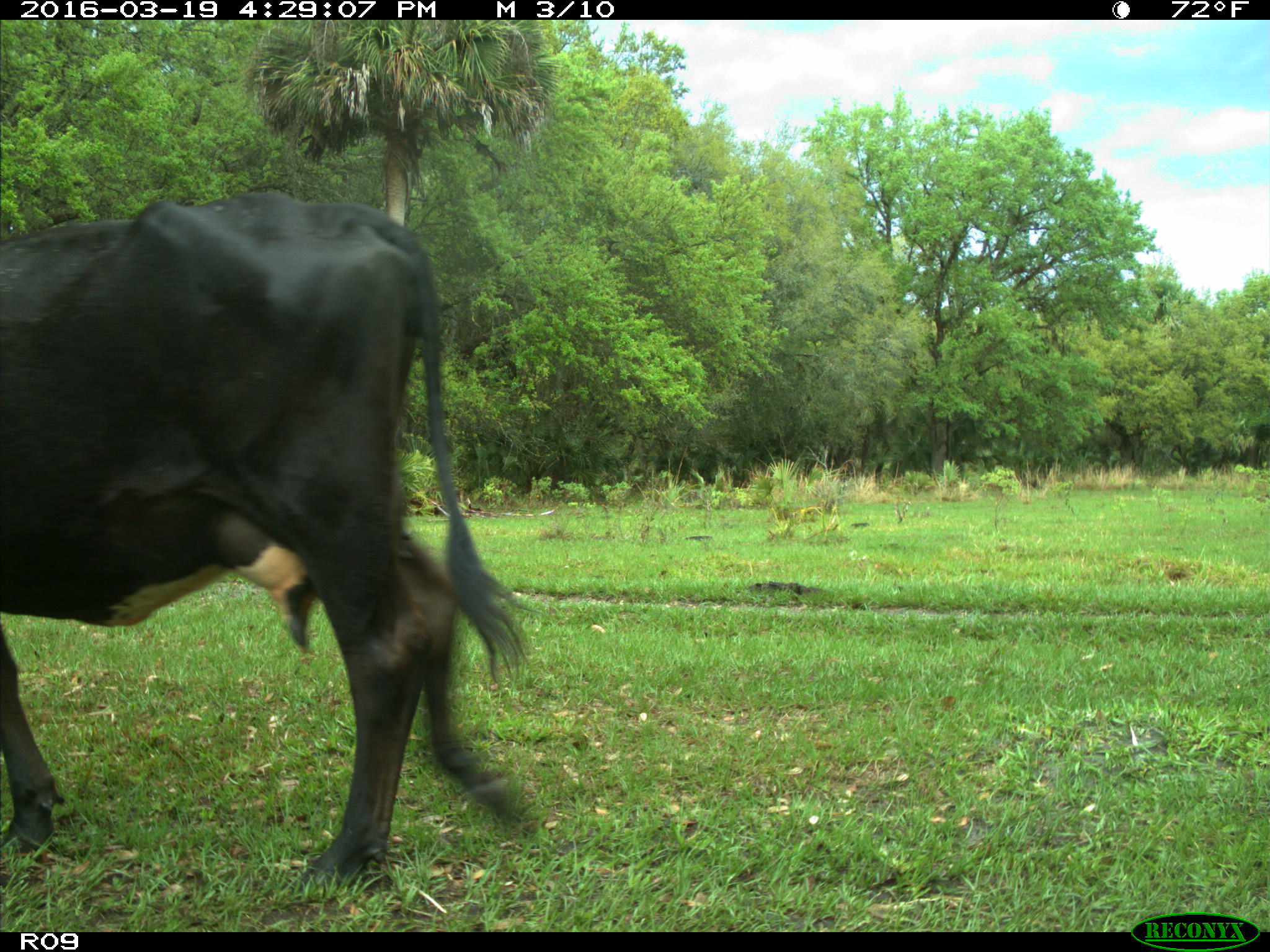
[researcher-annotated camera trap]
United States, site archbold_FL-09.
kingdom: Animalia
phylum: Chordata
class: Mammalia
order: Artiodactyla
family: Bovidae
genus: Bos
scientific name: Bos taurus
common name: domestic cow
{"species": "Bos taurus (domestic cow)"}